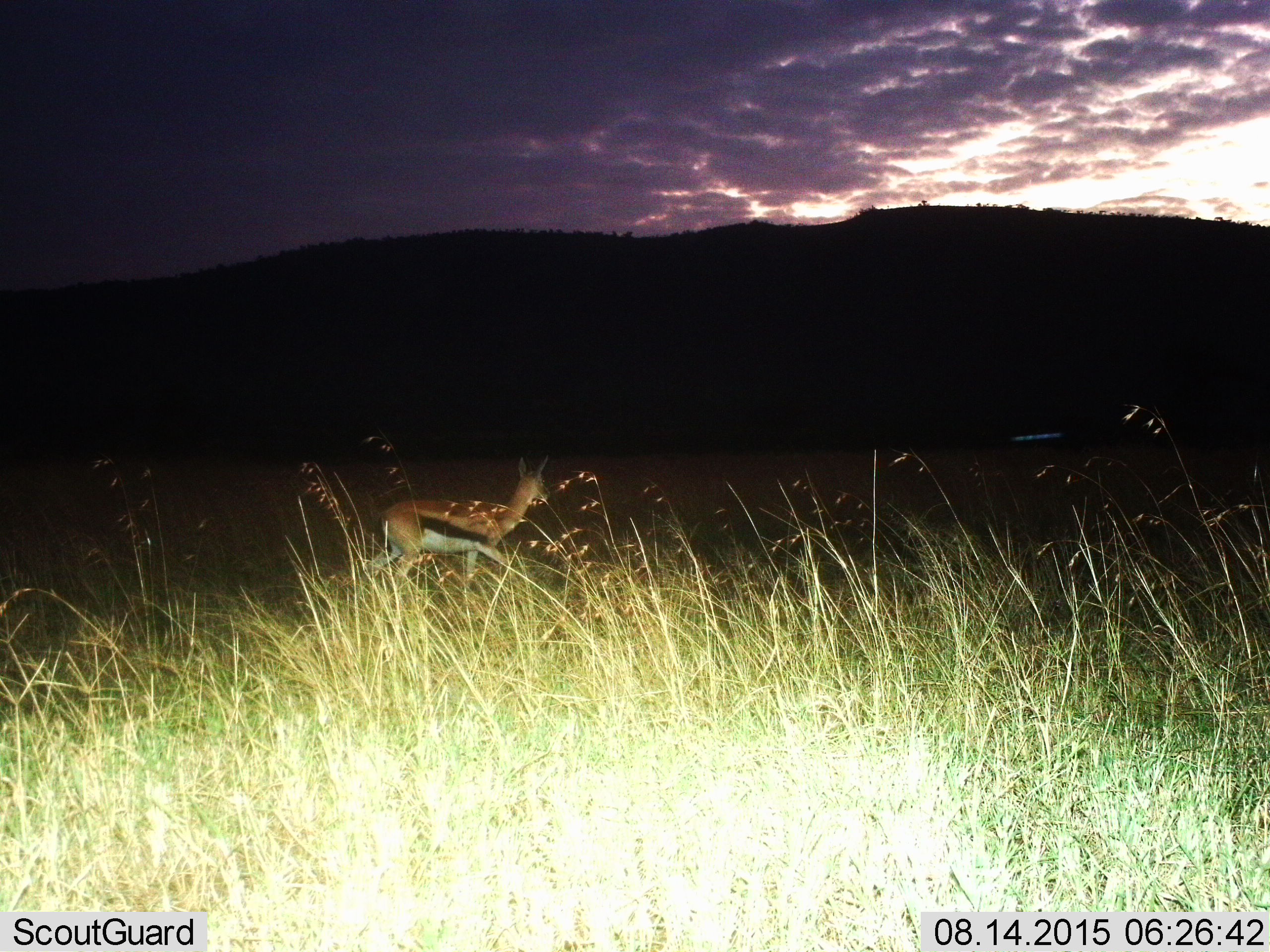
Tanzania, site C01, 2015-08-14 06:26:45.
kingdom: Animalia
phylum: Chordata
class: Mammalia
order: Artiodactyla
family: Bovidae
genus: Eudorcas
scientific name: Eudorcas thomsonii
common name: thomson's gazelle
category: gazellethomsons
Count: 1.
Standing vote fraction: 47%.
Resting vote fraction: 6%.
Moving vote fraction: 53%.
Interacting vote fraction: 6%.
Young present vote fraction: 12%.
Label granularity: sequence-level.